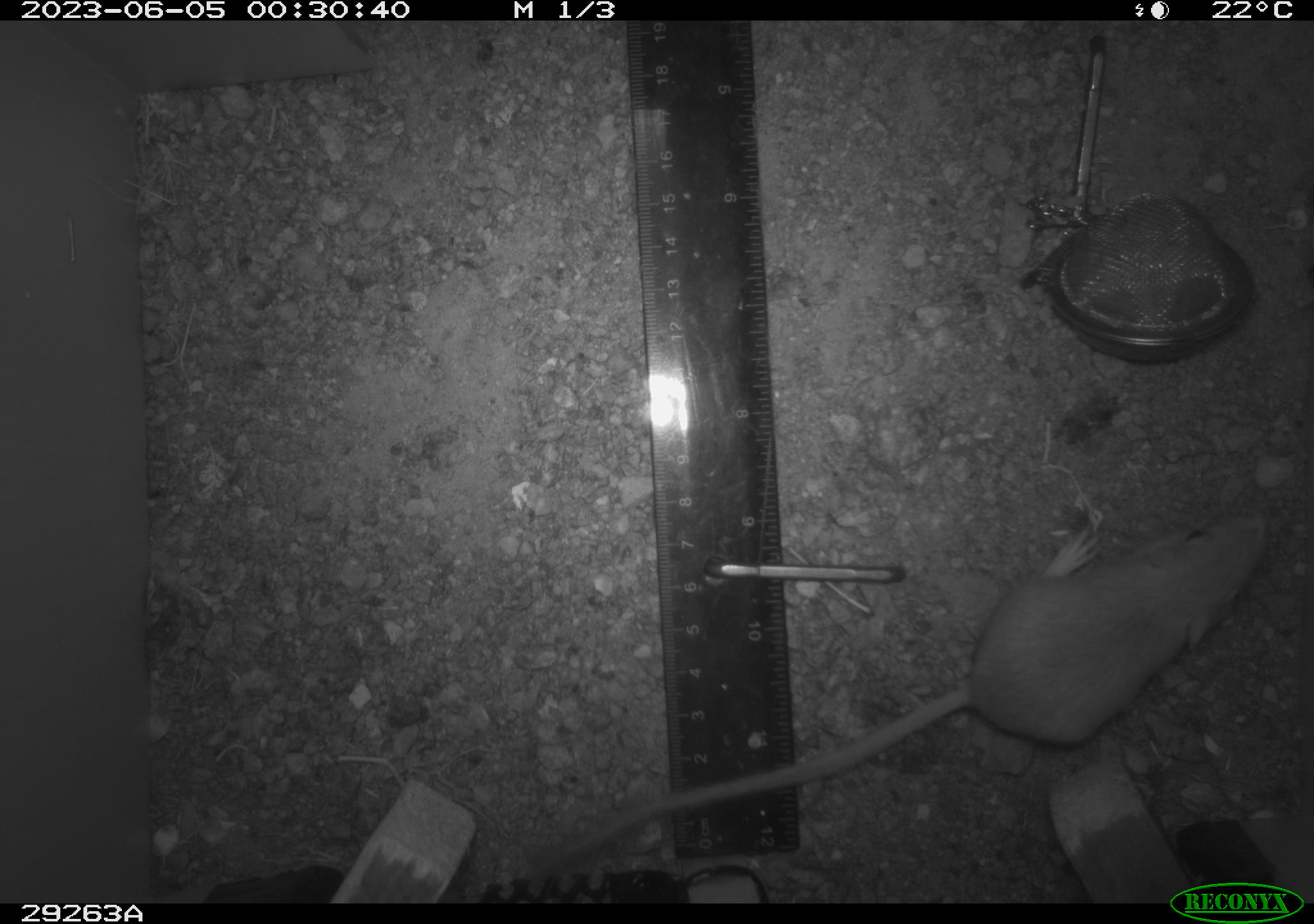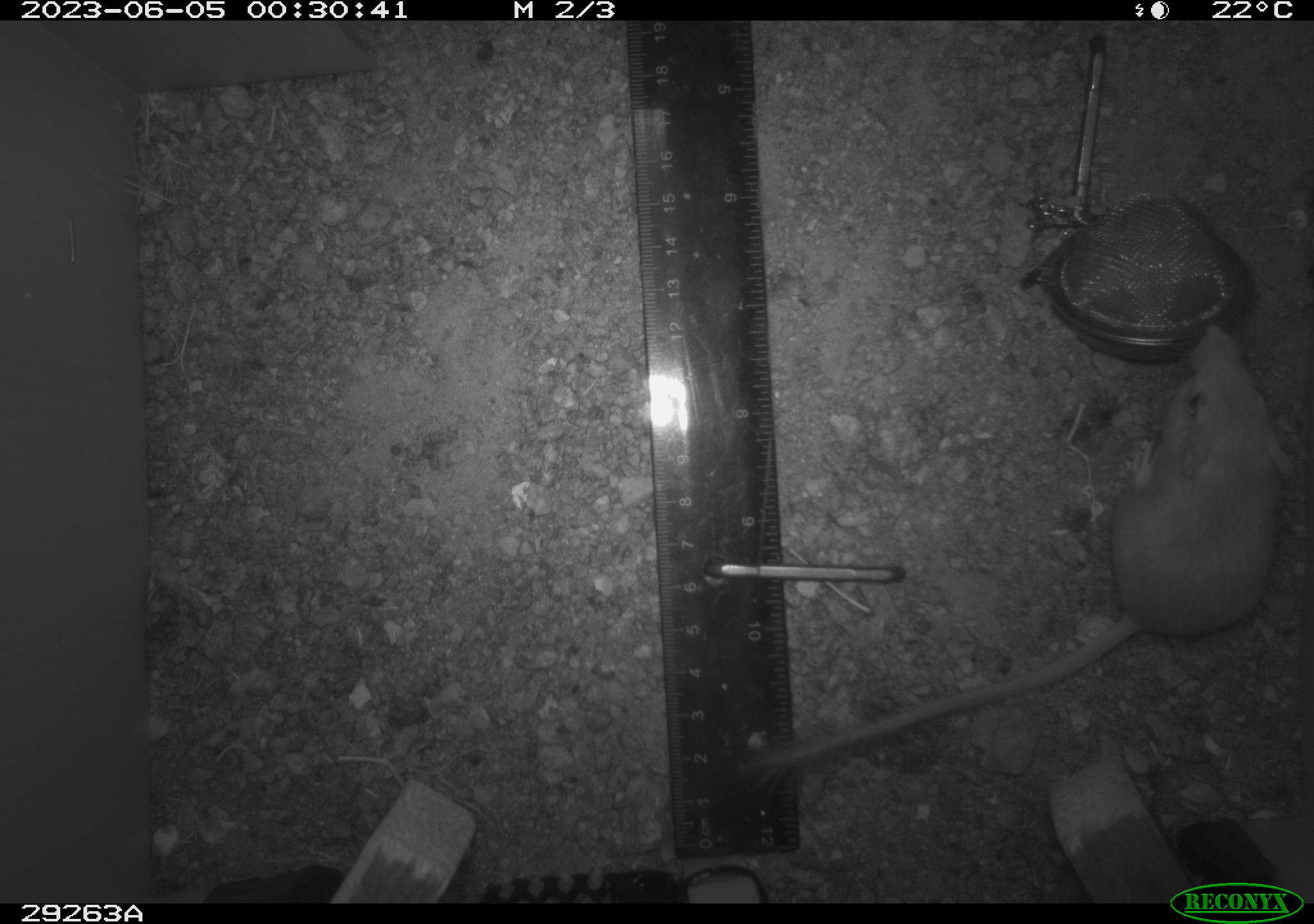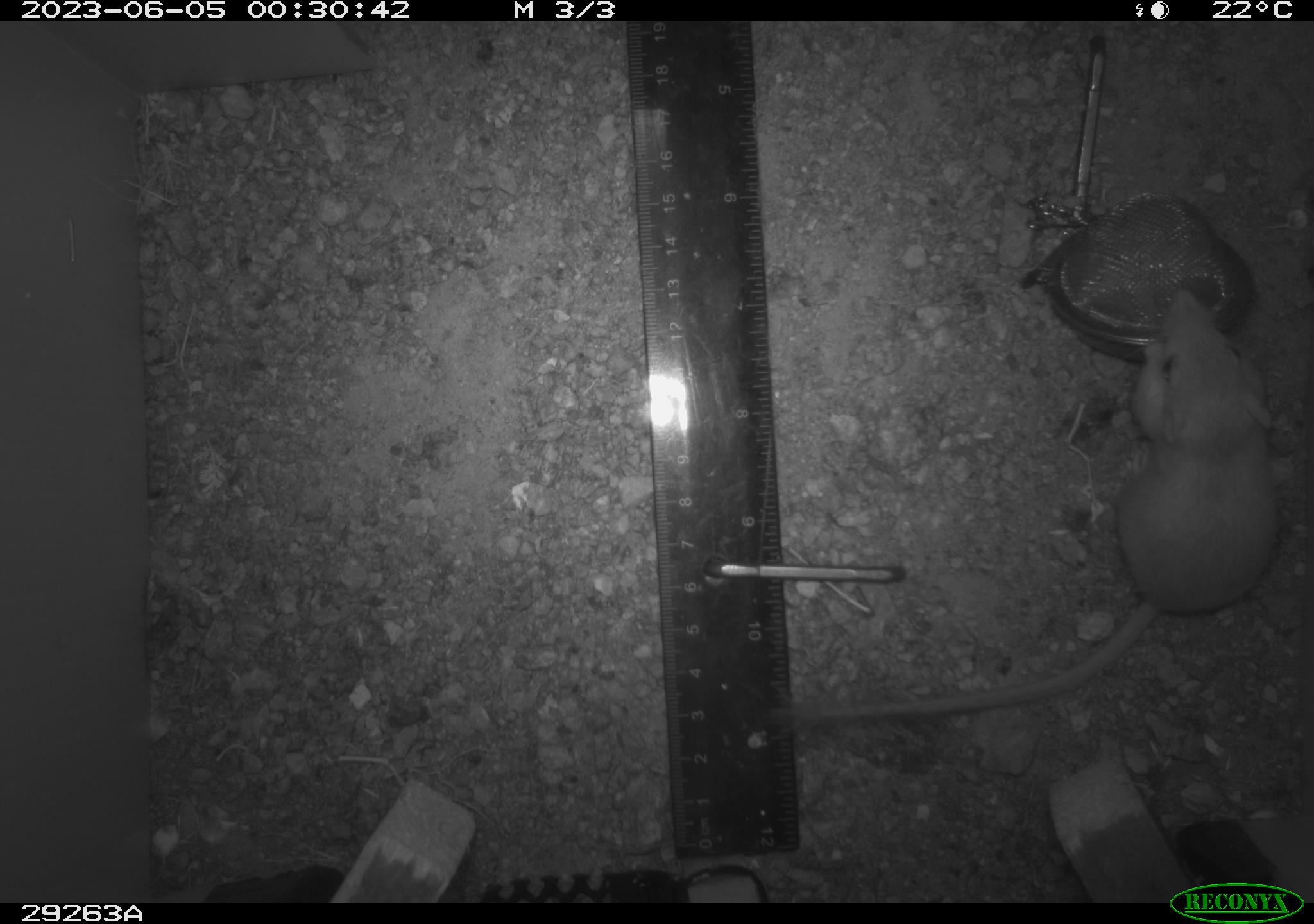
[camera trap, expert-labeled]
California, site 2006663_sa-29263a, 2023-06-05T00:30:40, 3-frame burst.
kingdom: Animalia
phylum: Chordata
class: Mammalia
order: Rodentia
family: Heteromyidae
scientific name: Heteromyidae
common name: kangaroo rats and pocket mice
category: heteromyidae family